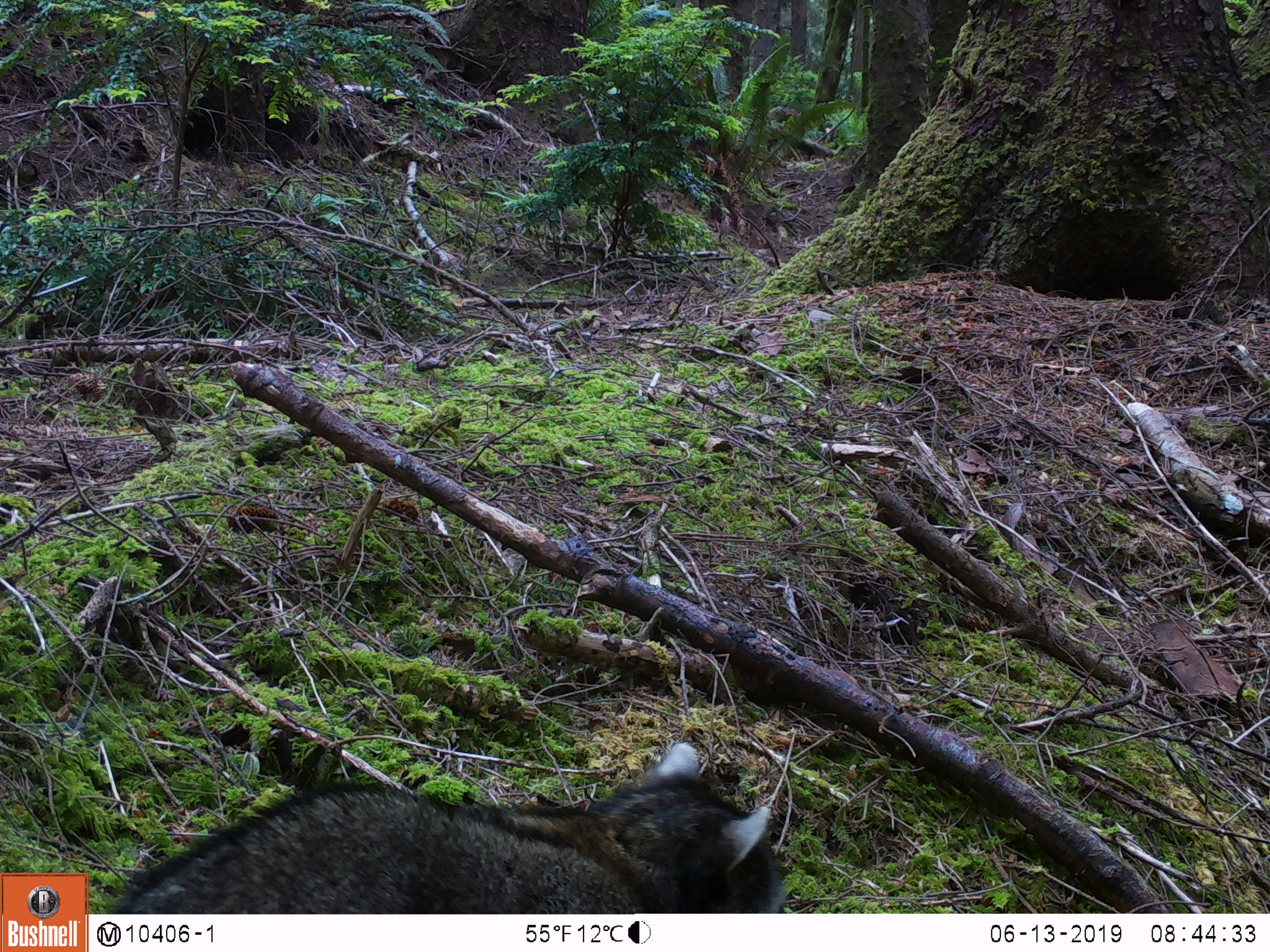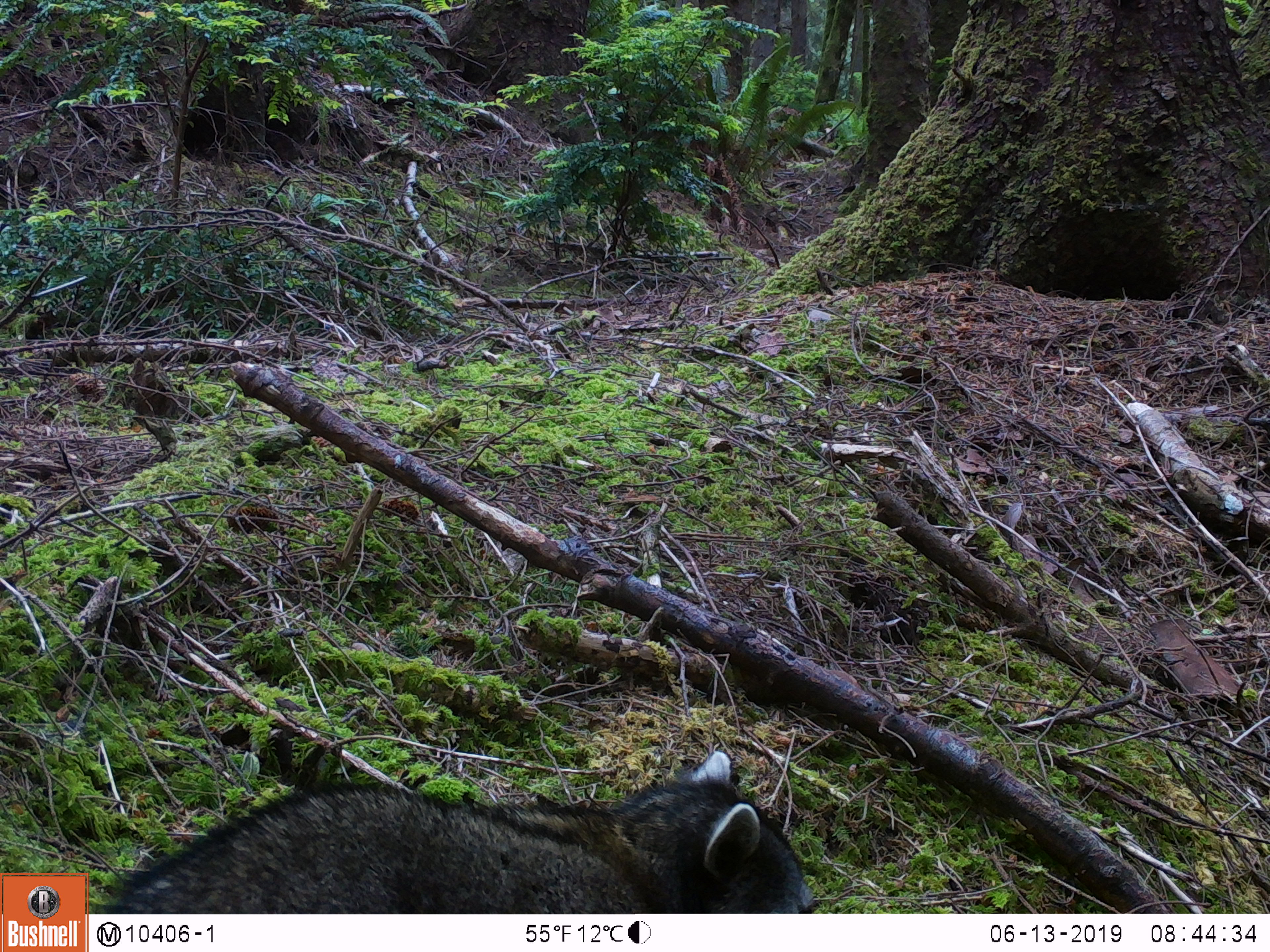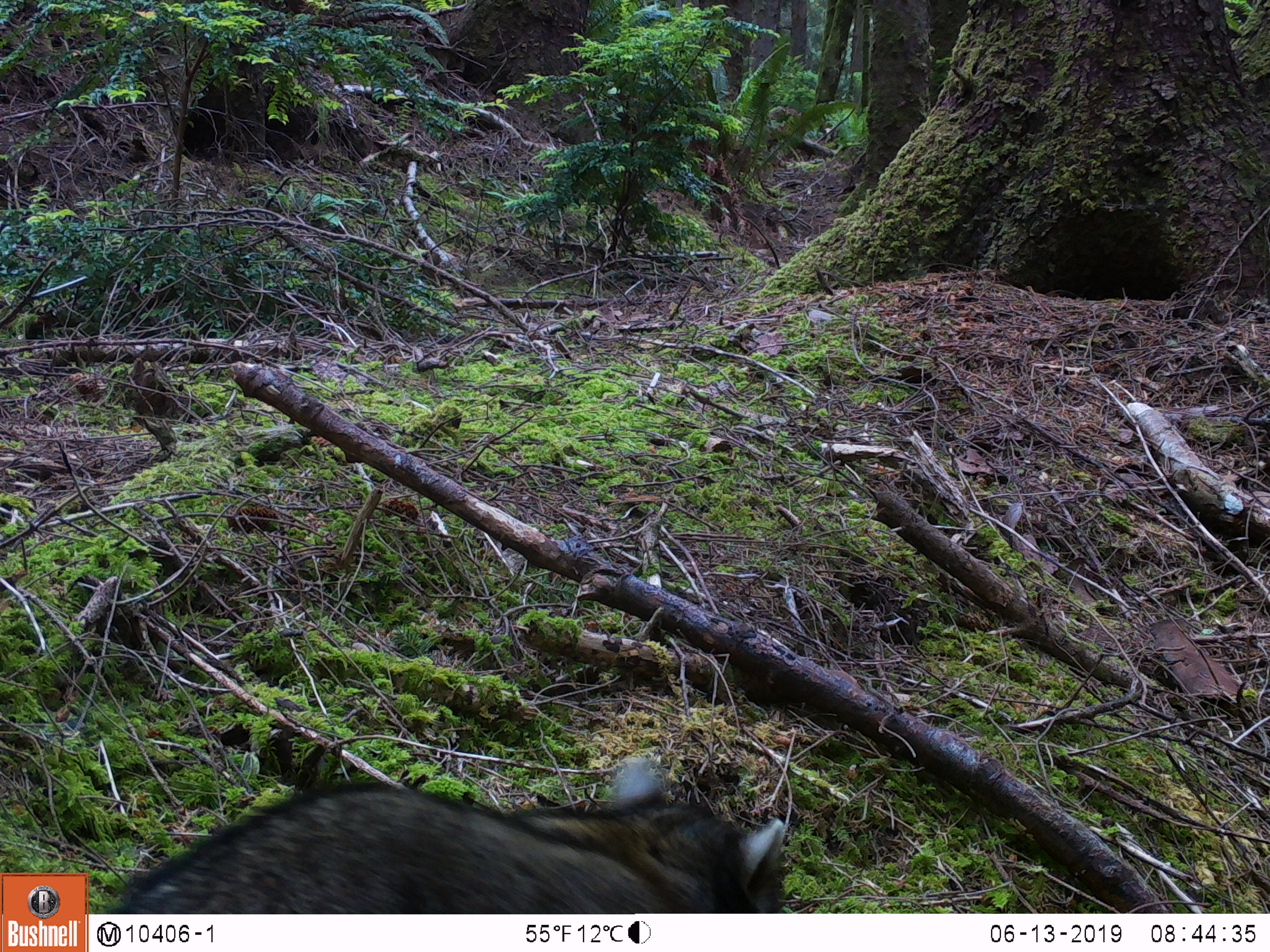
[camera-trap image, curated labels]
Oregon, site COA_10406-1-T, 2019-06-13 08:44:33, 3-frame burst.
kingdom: Animalia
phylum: Chordata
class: Mammalia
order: Carnivora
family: Procyonidae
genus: Procyon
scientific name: Procyon lotor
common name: northern raccoon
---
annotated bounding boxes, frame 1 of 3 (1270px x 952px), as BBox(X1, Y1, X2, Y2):
northern raccoon: BBox(127, 742, 784, 912)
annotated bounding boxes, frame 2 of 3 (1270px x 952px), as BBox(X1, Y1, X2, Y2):
northern raccoon: BBox(128, 741, 811, 909)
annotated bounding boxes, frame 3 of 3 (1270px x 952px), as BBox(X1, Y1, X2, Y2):
northern raccoon: BBox(135, 754, 793, 909)